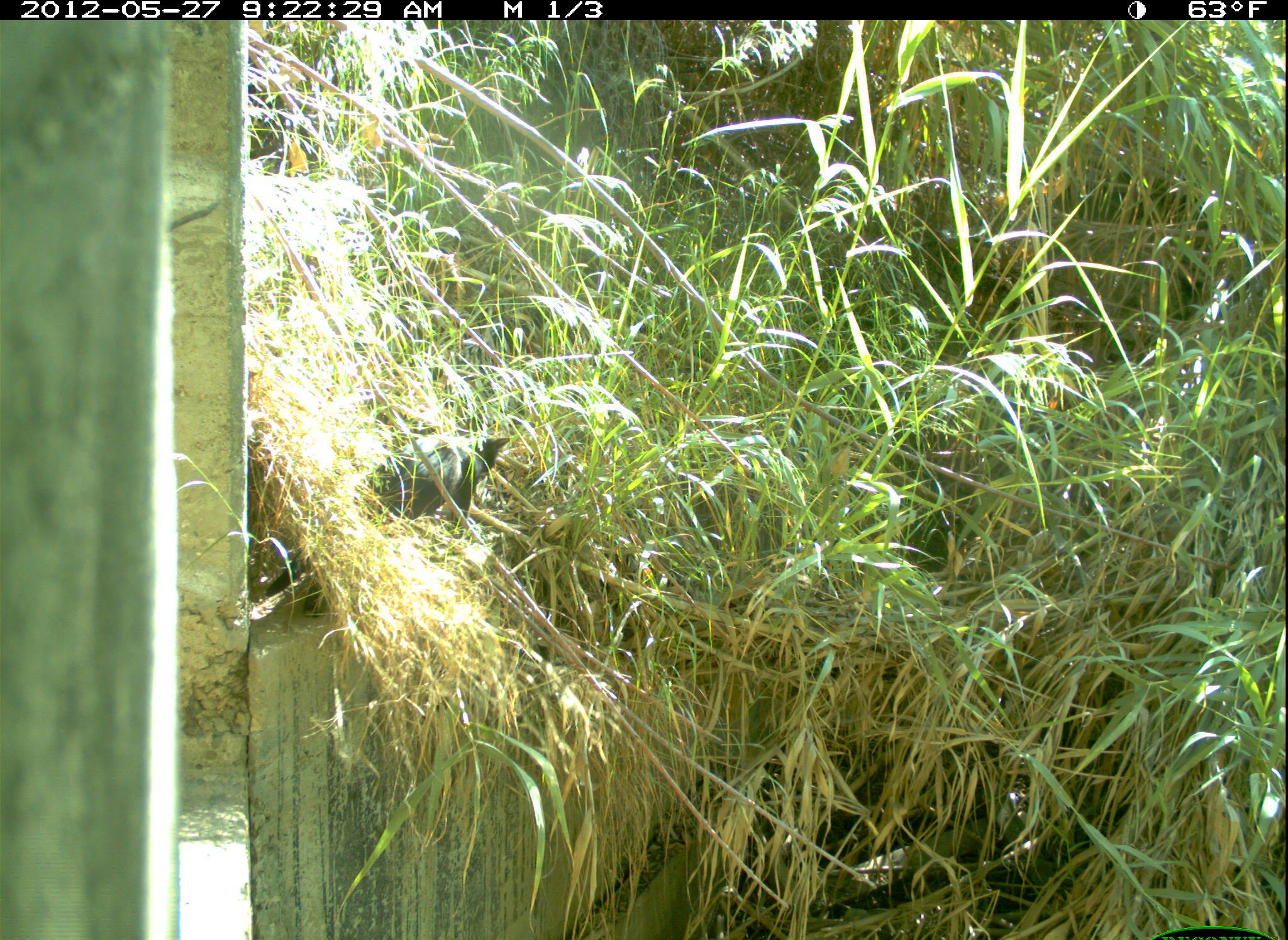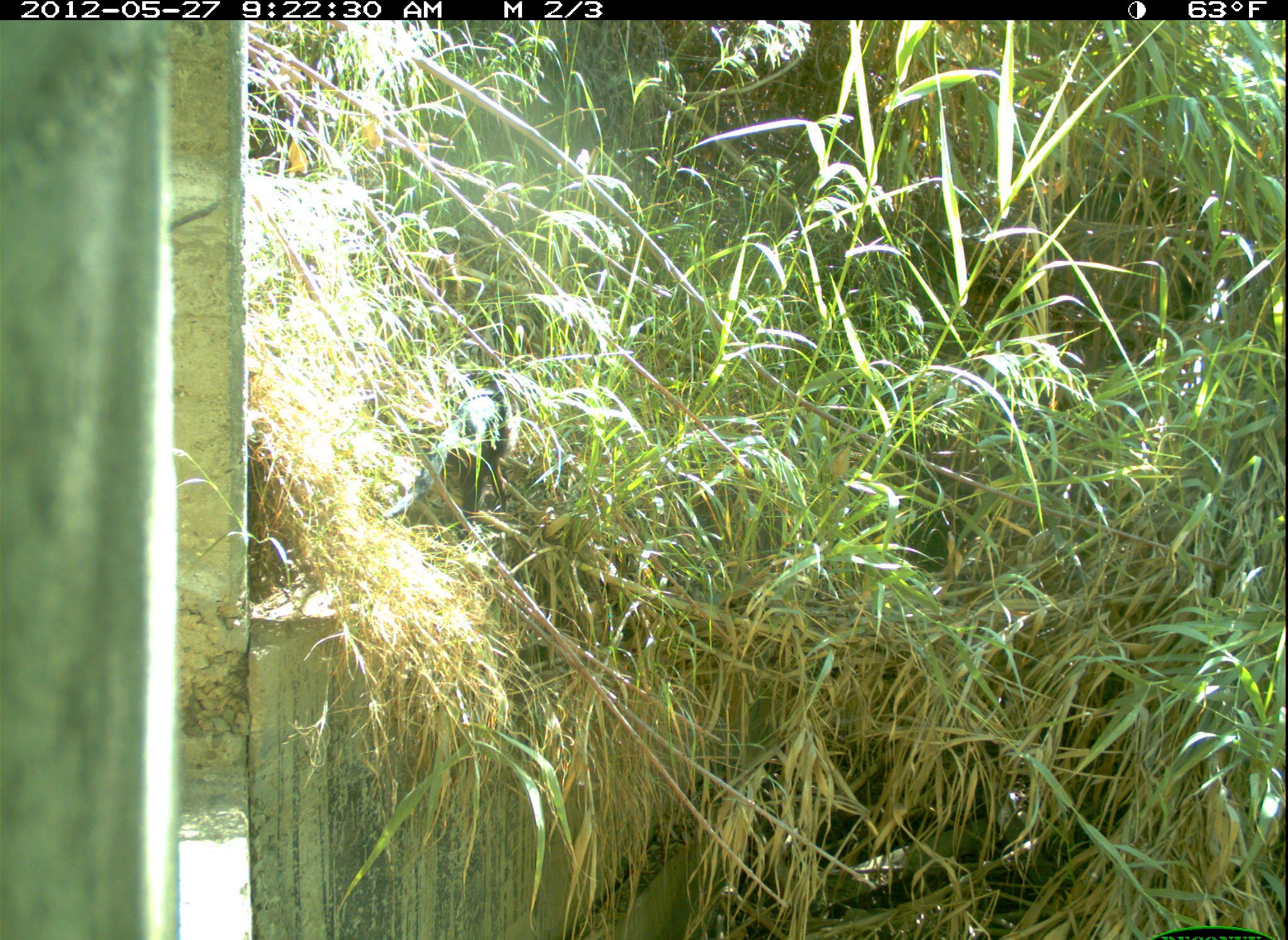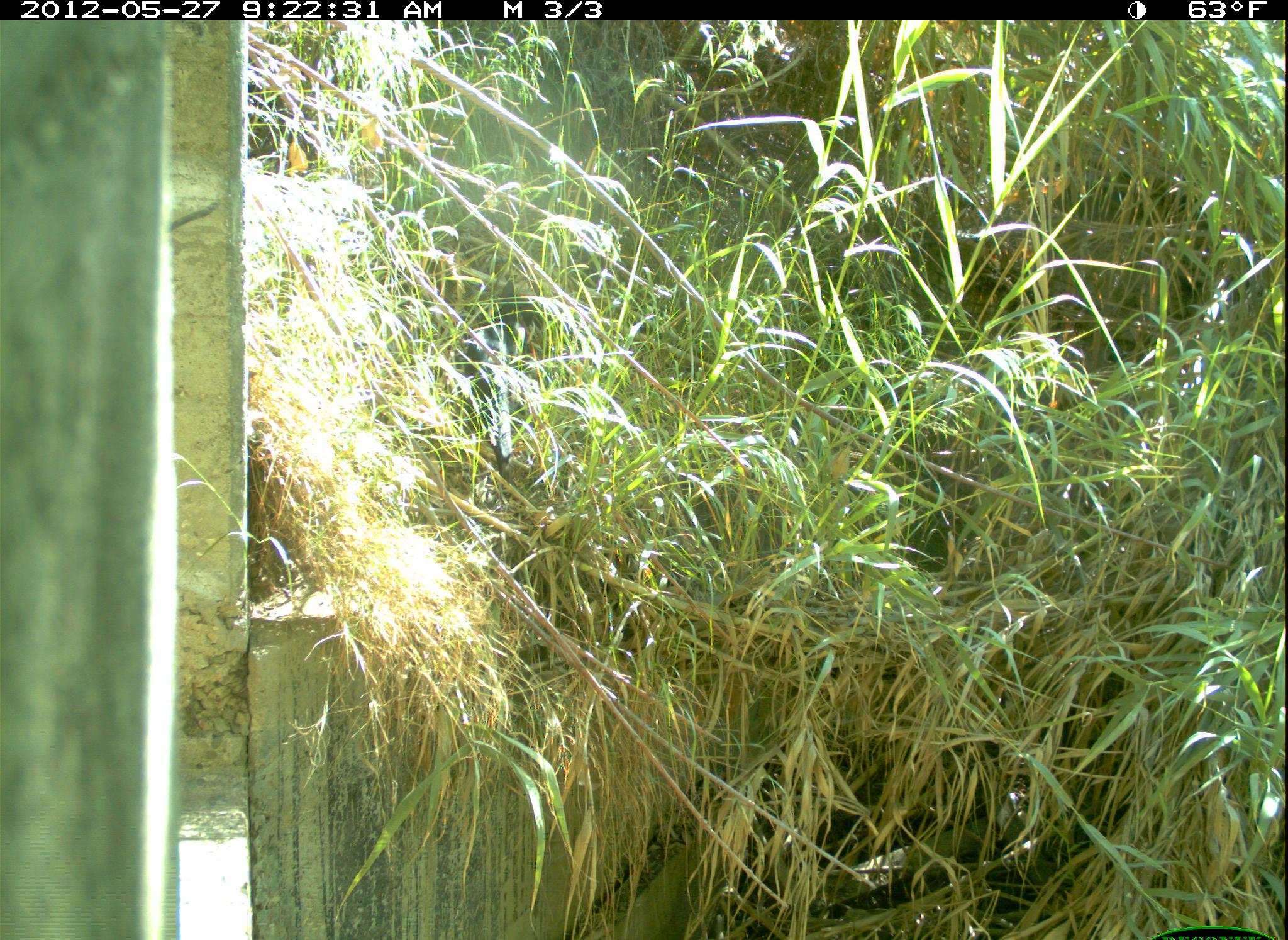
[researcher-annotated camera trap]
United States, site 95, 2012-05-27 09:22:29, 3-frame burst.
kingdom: Animalia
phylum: Chordata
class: Mammalia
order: Carnivora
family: Felidae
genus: Felis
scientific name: Felis catus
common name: cat